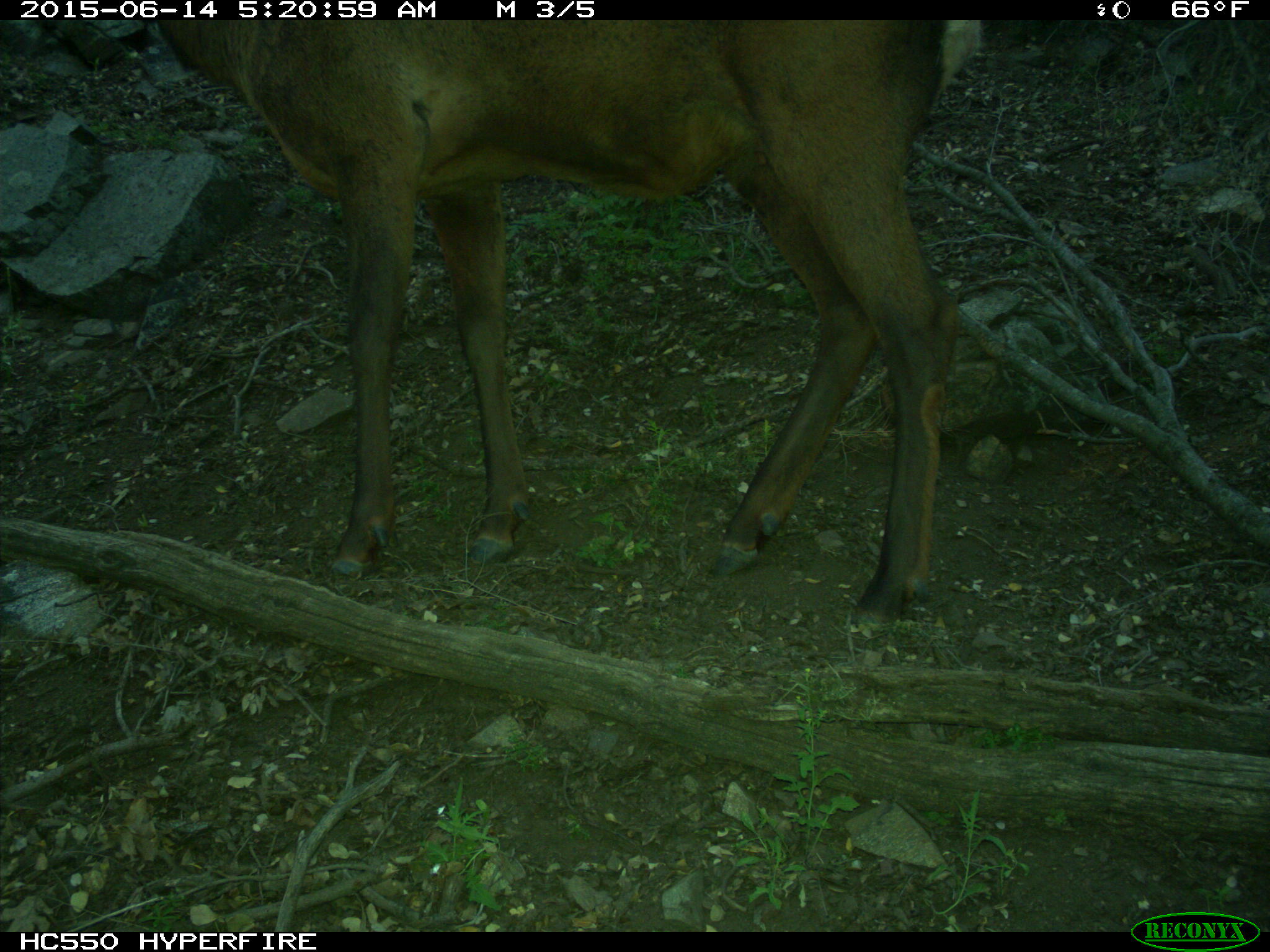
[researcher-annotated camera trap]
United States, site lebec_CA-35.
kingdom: Animalia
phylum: Chordata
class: Mammalia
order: Artiodactyla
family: Cervidae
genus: Cervus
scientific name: Cervus canadensis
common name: elk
Cervus canadensis (elk).